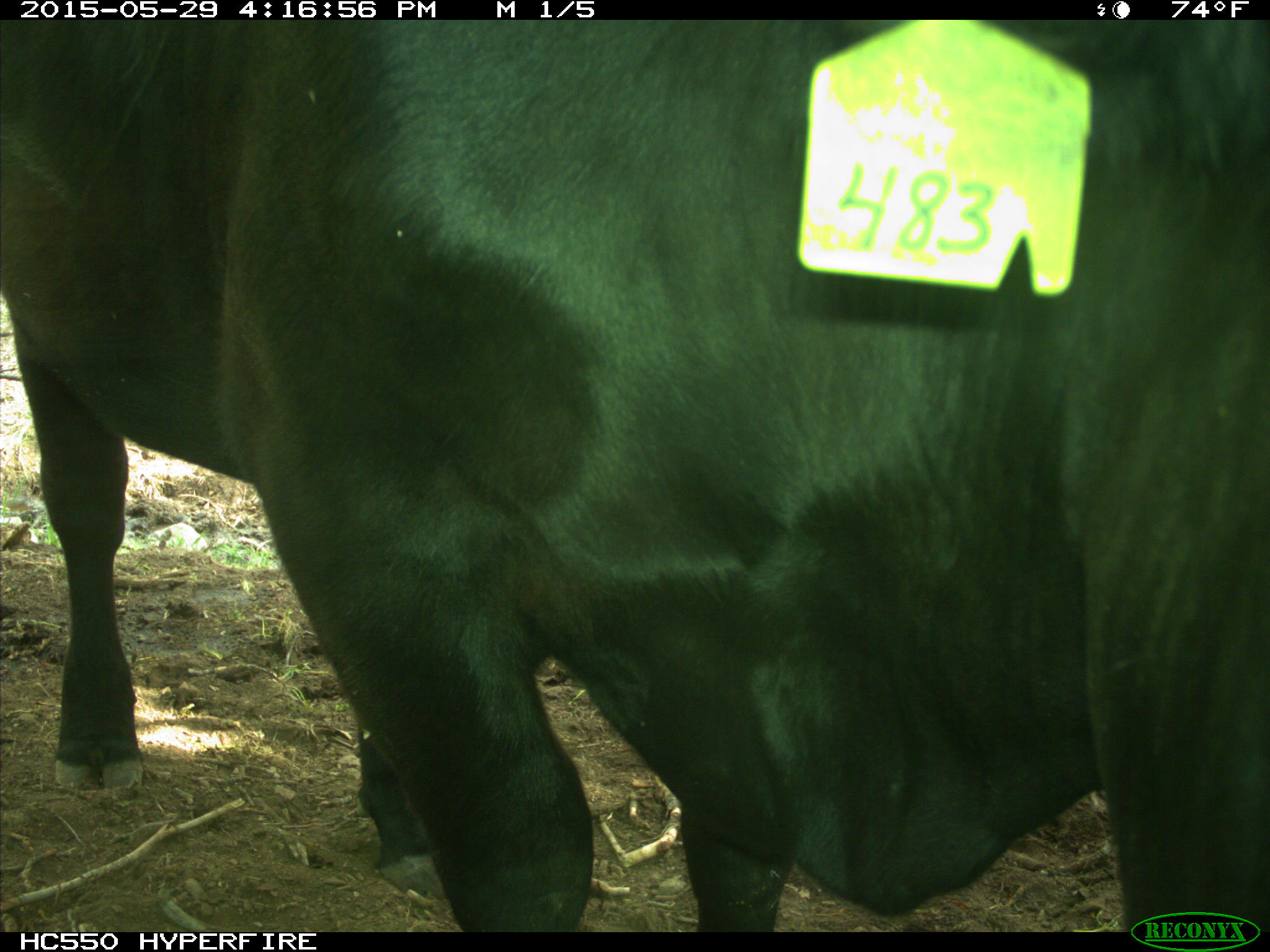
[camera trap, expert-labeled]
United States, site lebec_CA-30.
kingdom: Animalia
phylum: Chordata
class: Mammalia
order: Artiodactyla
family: Bovidae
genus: Bos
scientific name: Bos taurus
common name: domestic cow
Bos taurus (domestic cow).